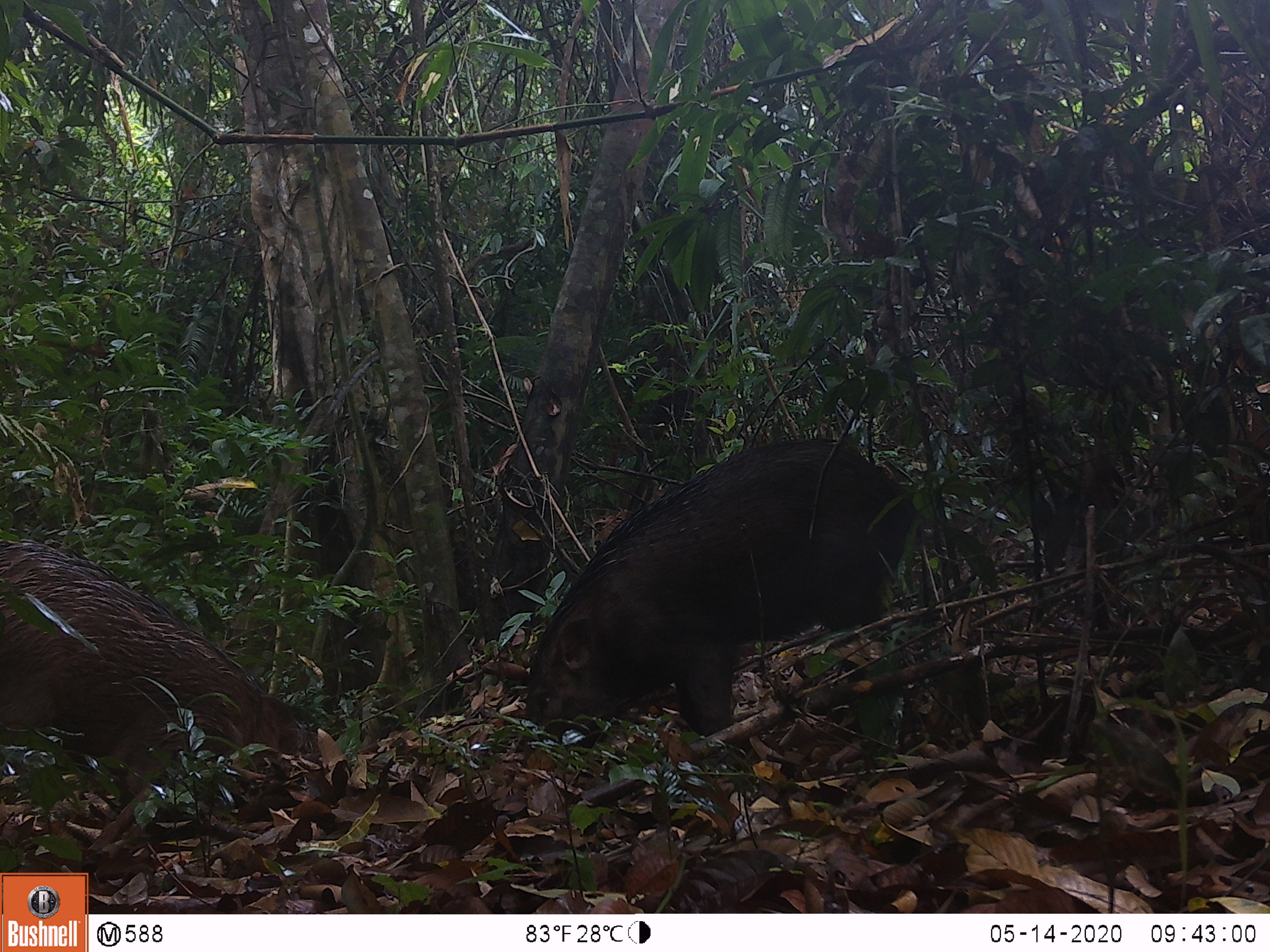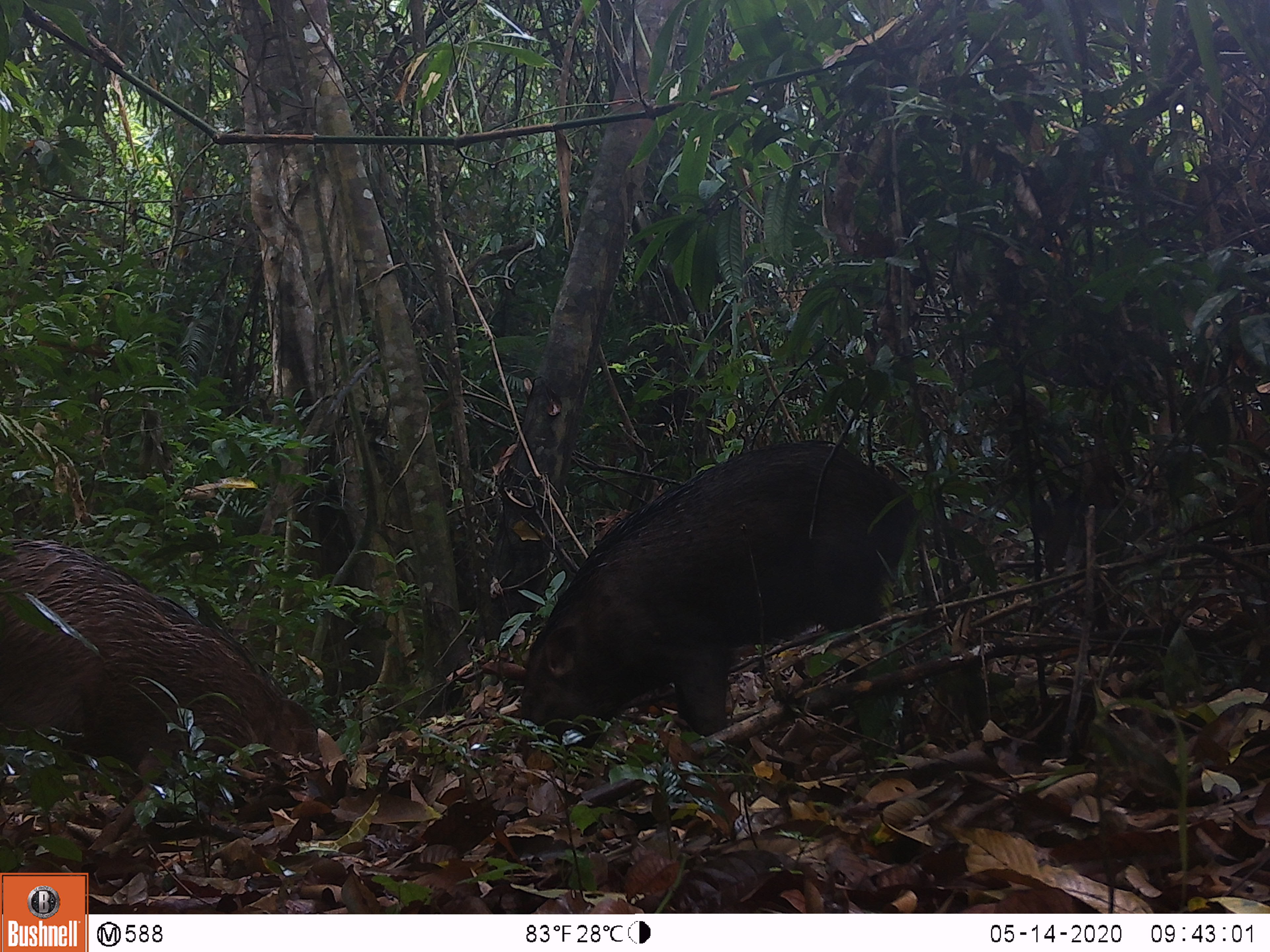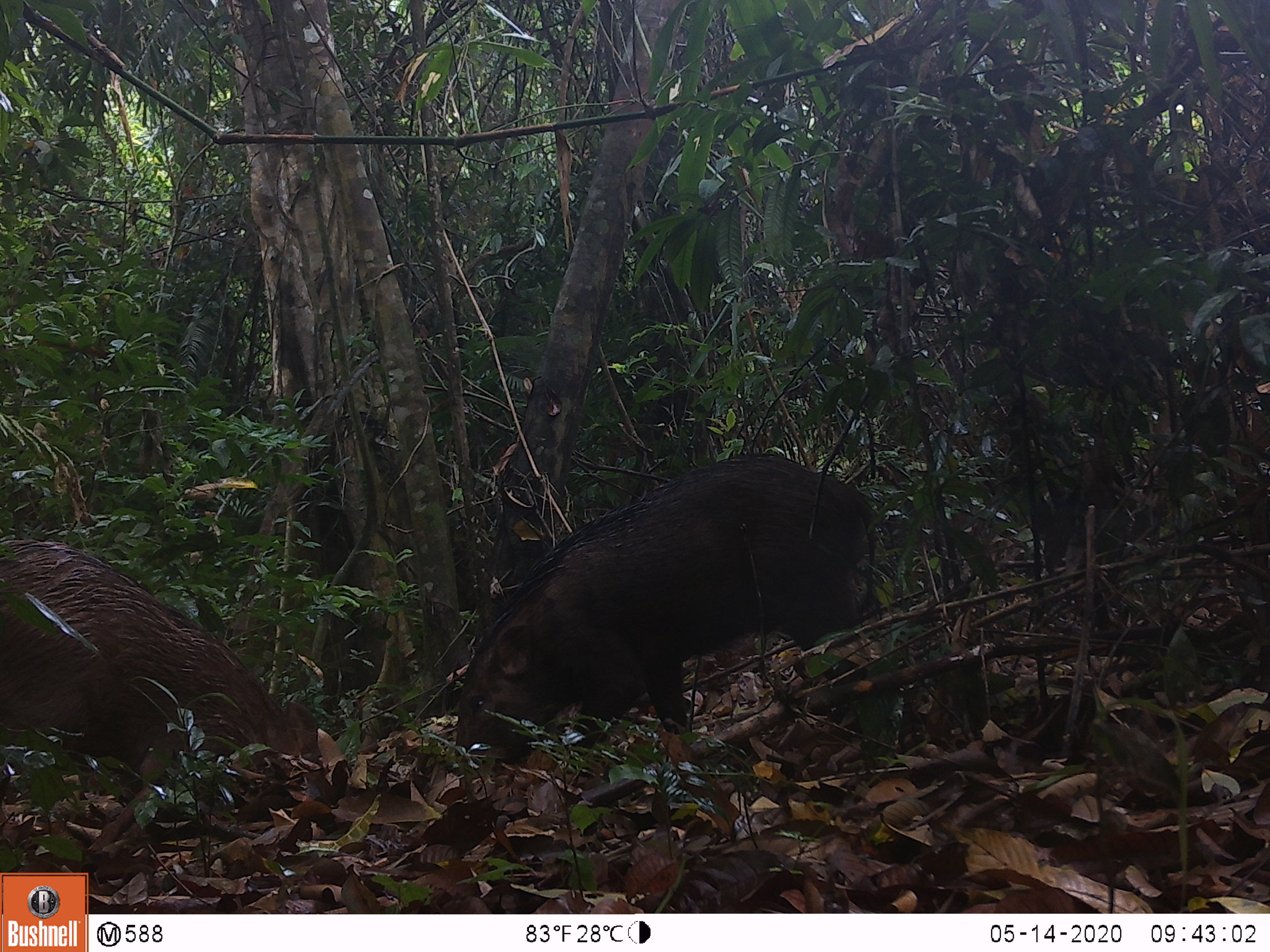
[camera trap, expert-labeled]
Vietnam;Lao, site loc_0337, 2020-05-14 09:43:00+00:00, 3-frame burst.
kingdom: Animalia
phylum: Chordata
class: Mammalia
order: Artiodactyla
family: Suidae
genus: Sus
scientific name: Sus scrofa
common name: eurasian wild pig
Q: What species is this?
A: Eurasian wild pig (Sus scrofa).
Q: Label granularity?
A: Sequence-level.